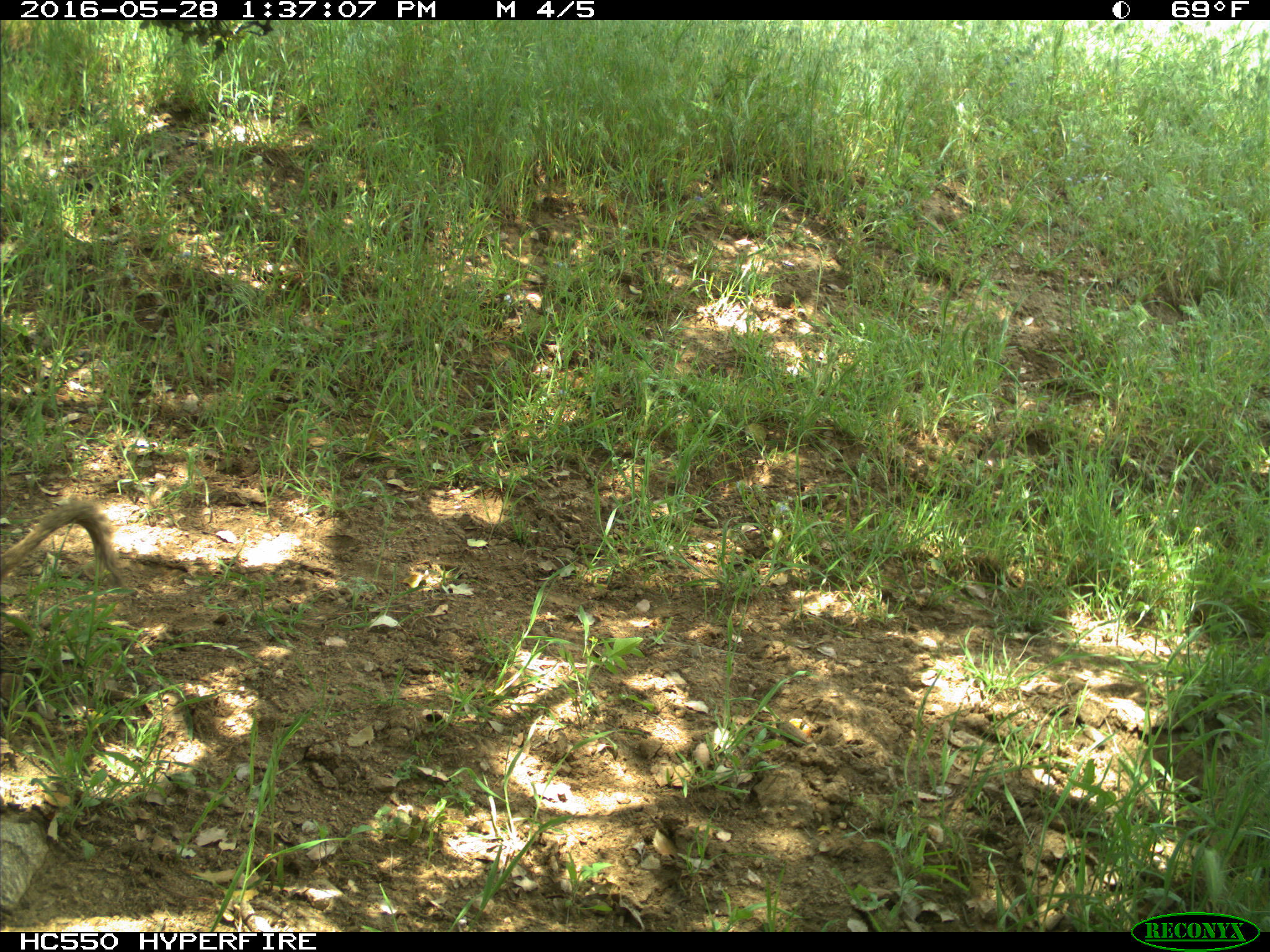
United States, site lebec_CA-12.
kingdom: Animalia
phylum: Chordata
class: Mammalia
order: Rodentia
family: Sciuridae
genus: Otospermophilus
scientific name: Otospermophilus beecheyi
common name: california ground squirrel